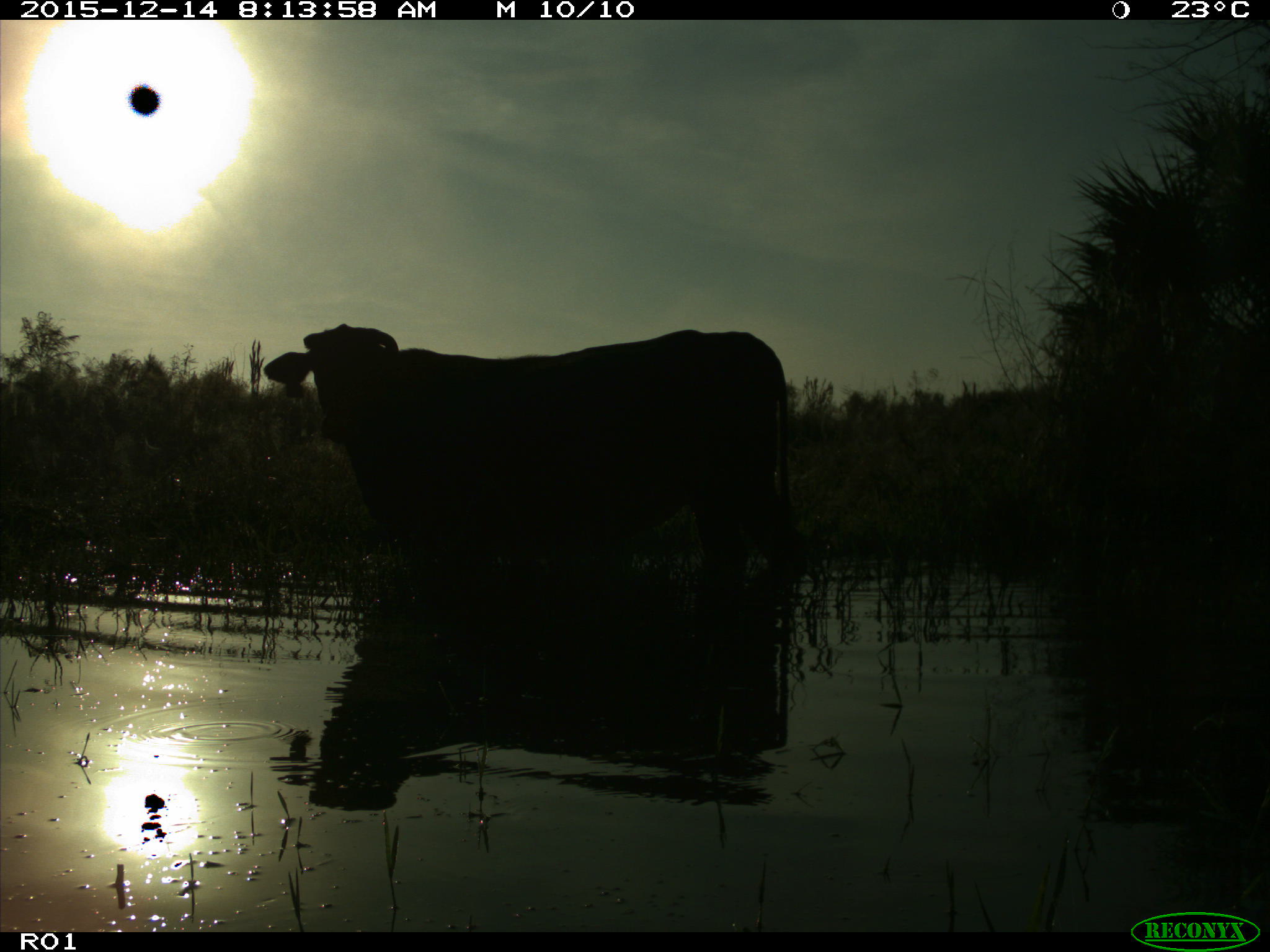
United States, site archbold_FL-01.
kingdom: Animalia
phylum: Chordata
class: Mammalia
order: Artiodactyla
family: Bovidae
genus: Bos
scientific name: Bos taurus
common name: domestic cow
Bos taurus (domestic cow).